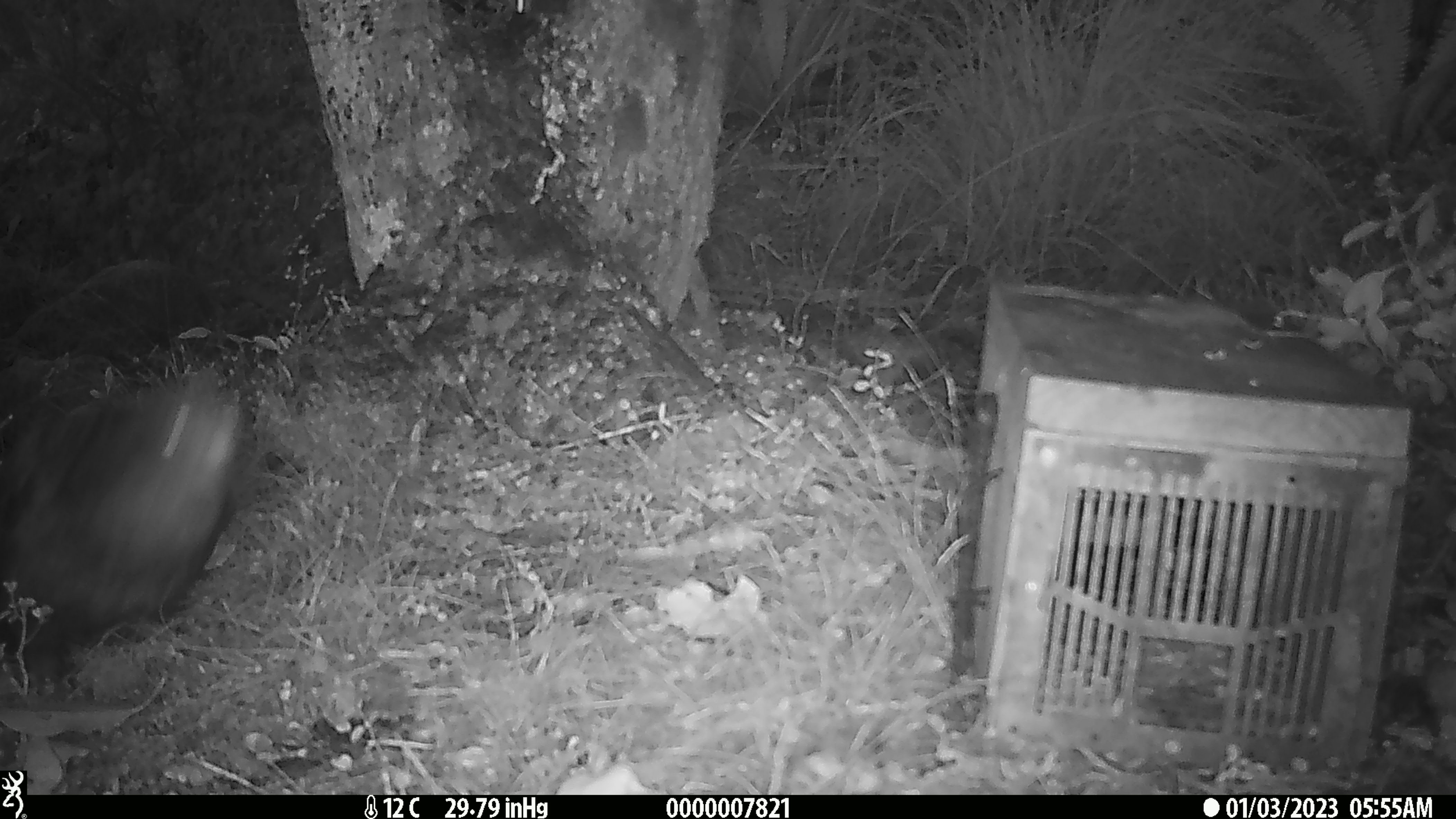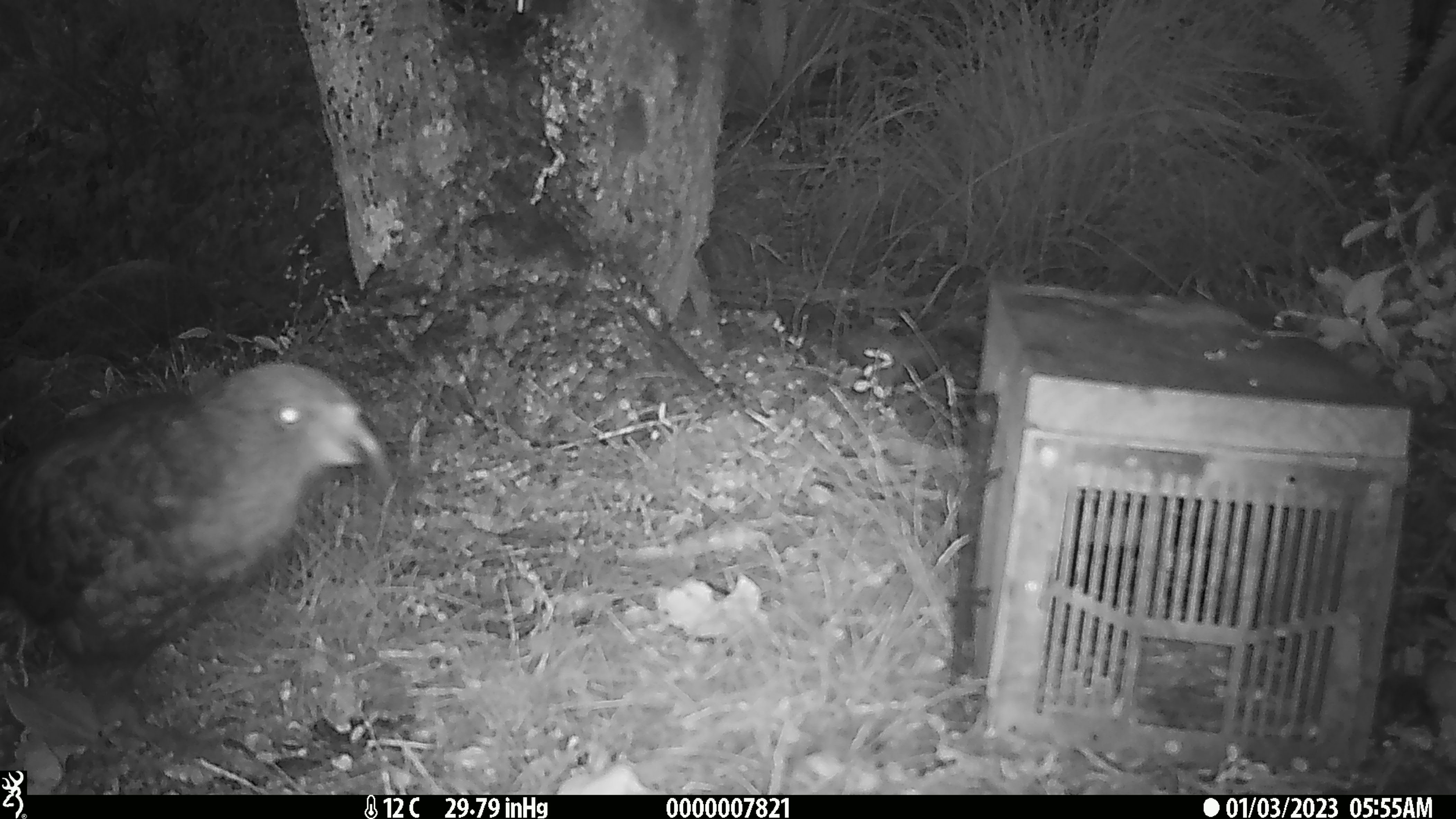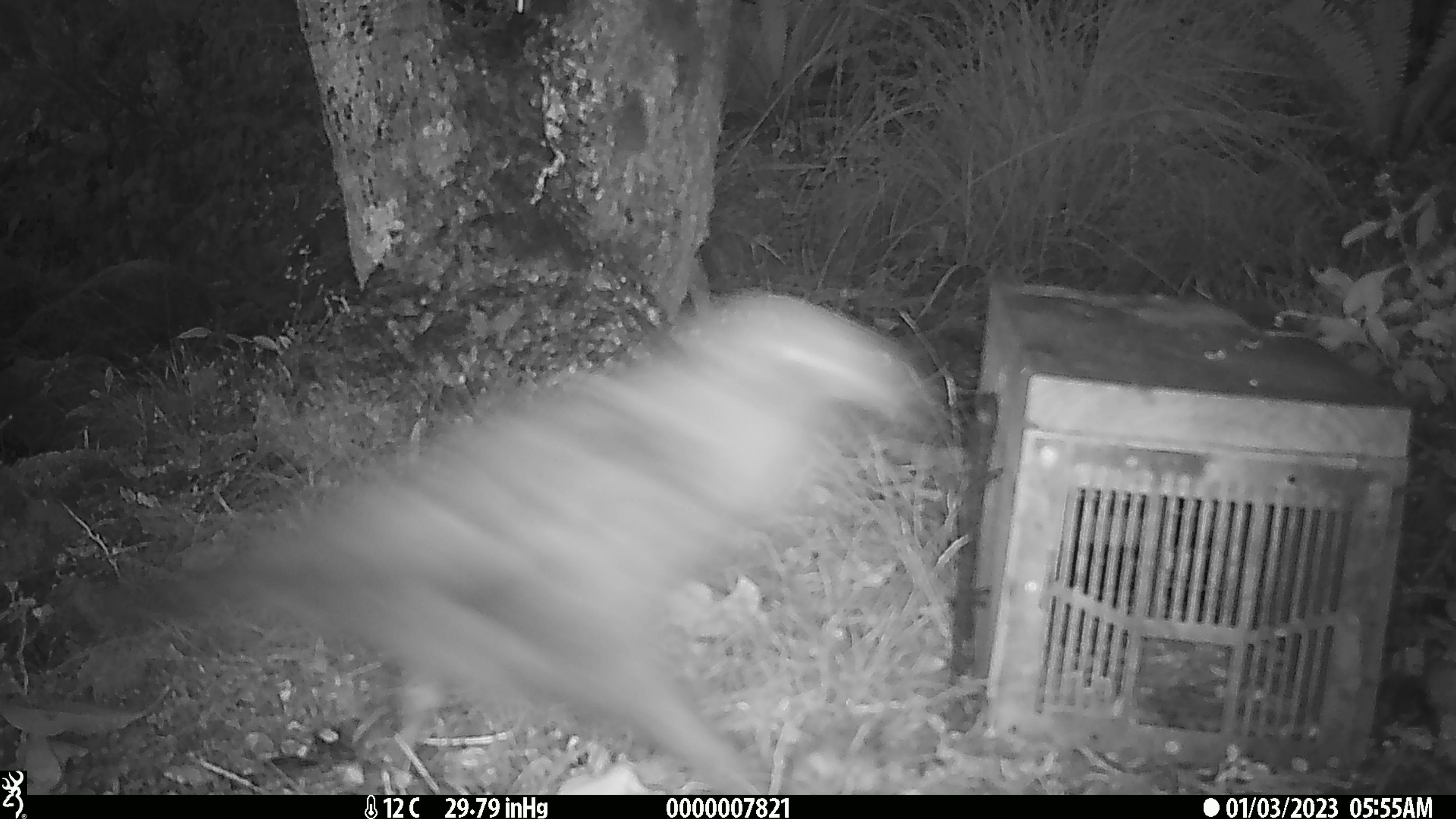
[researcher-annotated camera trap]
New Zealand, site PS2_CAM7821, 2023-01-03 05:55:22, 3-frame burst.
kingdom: Animalia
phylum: Chordata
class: Aves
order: Psittaciformes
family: Strigopidae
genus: Nestor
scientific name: Nestor notabilis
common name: kea